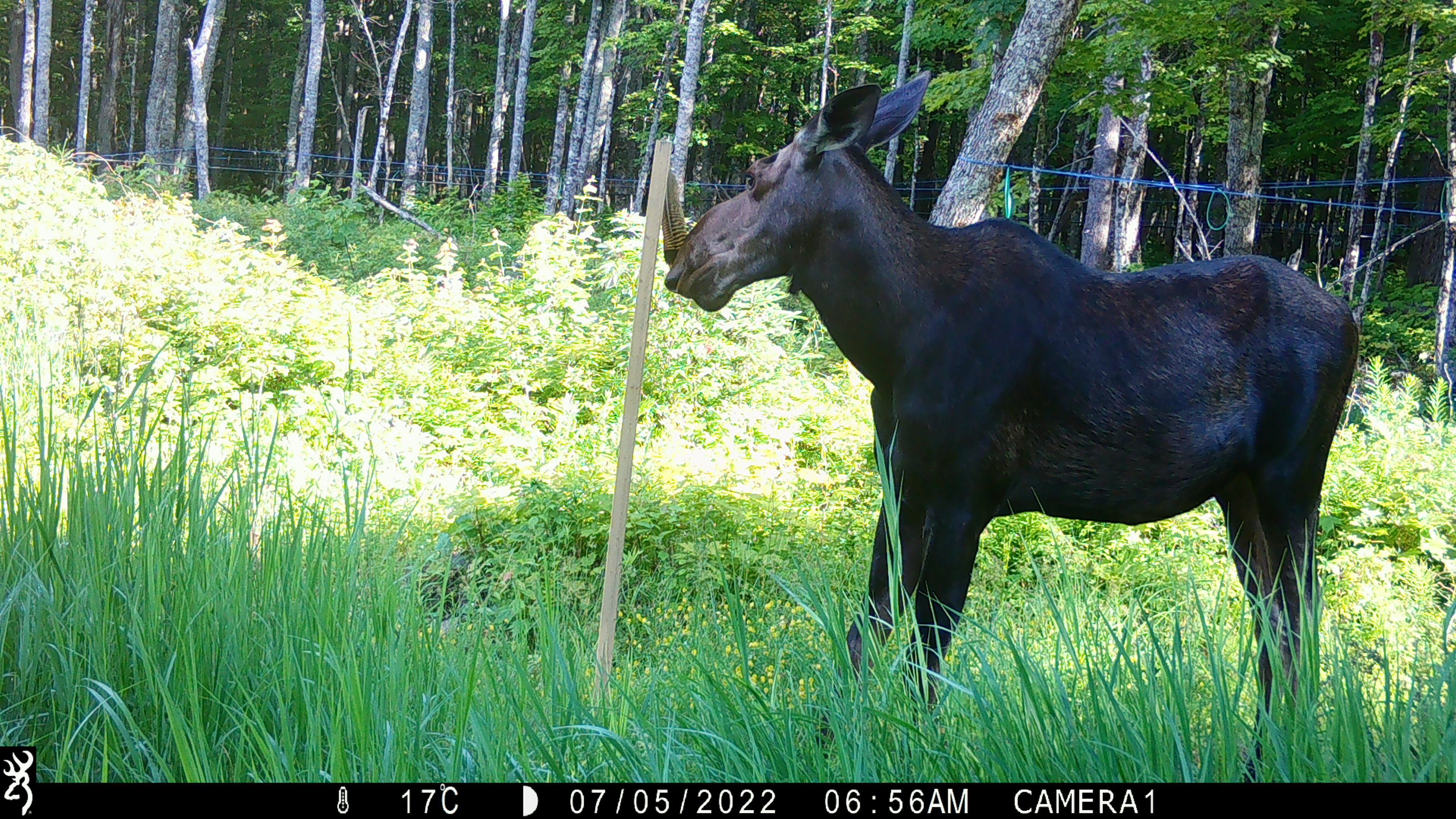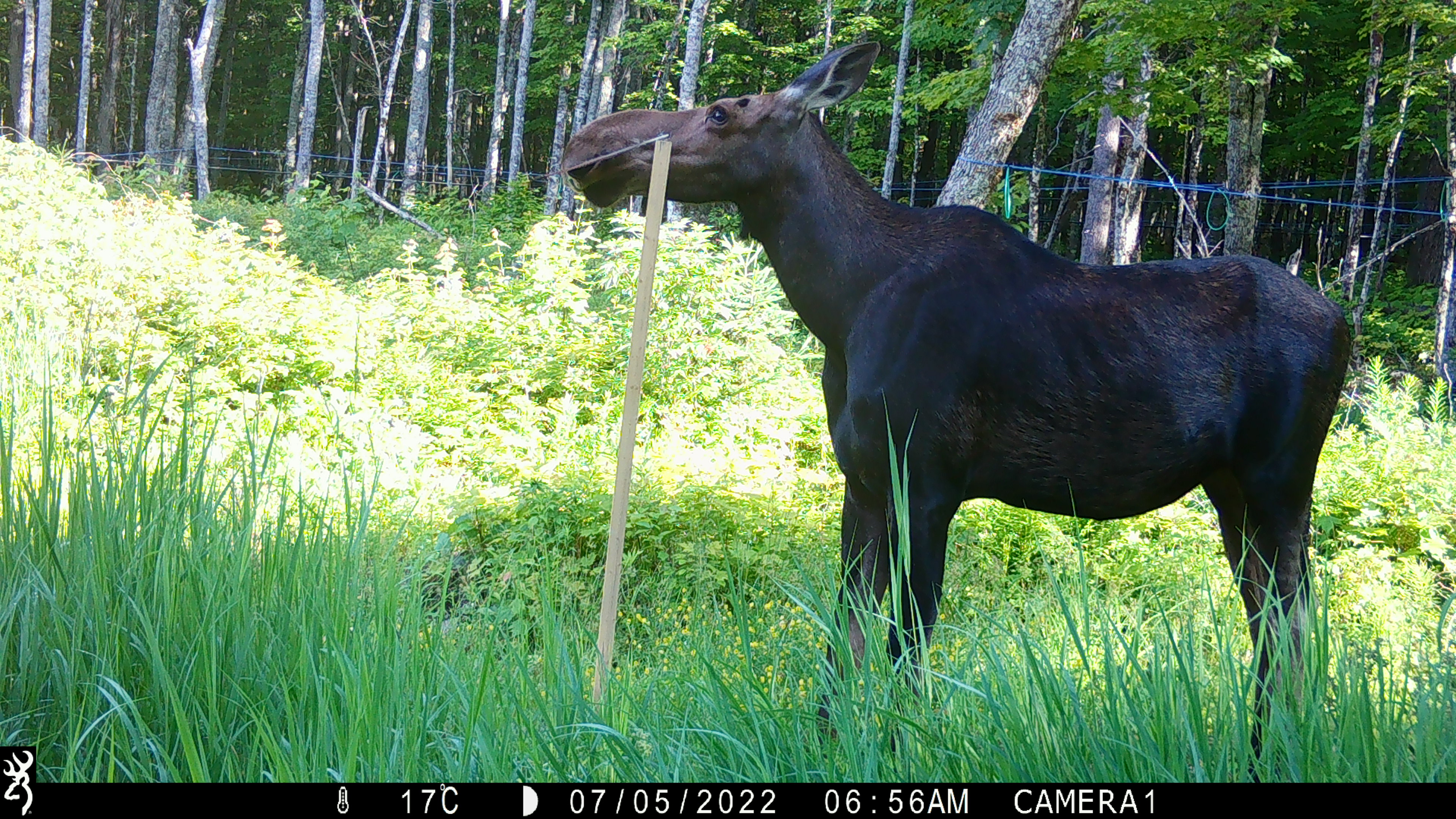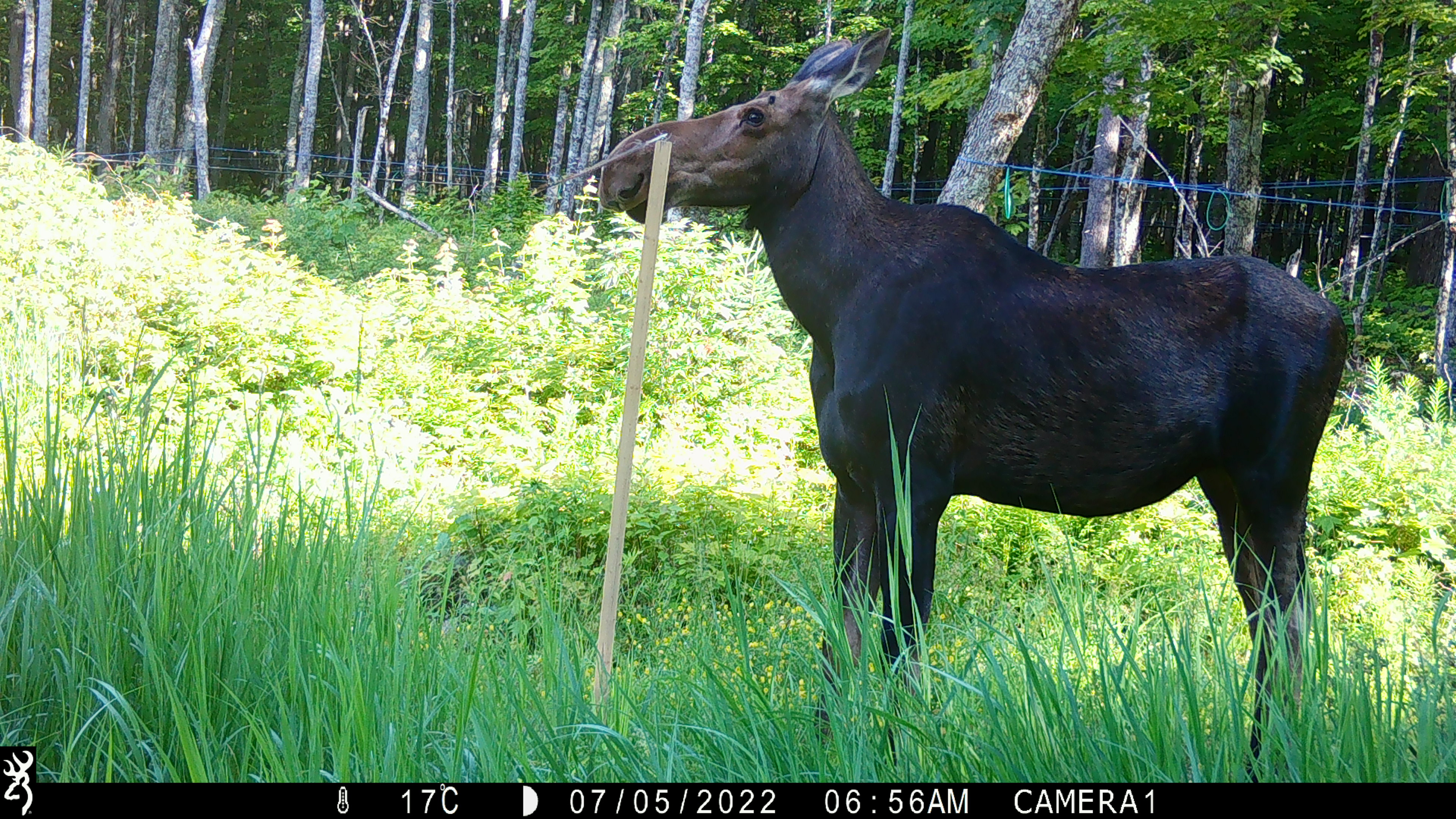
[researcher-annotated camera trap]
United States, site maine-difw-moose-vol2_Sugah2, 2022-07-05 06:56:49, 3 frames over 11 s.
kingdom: Animalia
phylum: Chordata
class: Mammalia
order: Artiodactyla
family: Cervidae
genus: Alces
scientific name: Alces alces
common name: moose